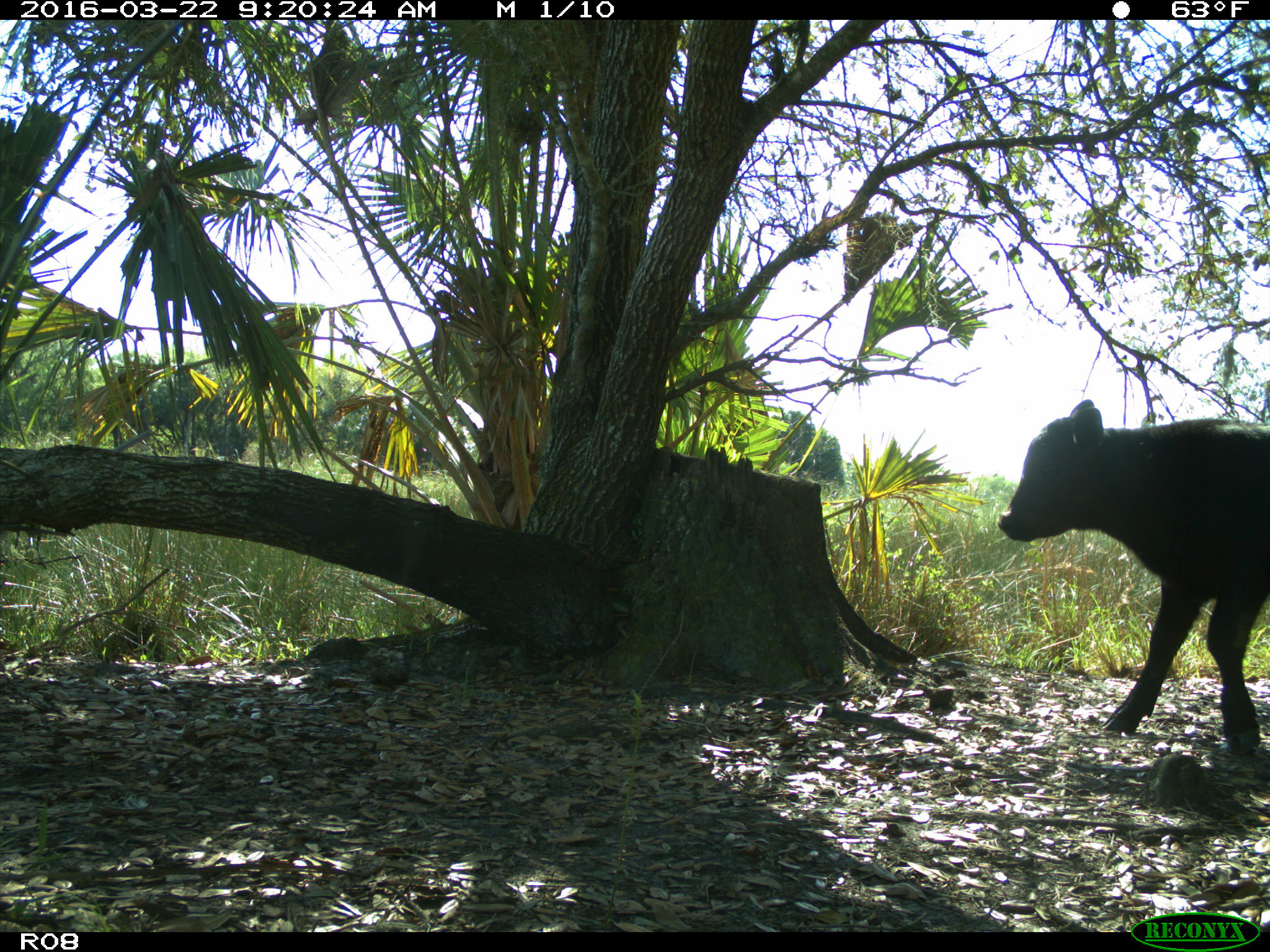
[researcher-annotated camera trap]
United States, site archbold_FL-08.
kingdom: Animalia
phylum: Chordata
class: Mammalia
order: Artiodactyla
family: Bovidae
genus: Bos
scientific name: Bos taurus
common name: domestic cow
Bos taurus (domestic cow).